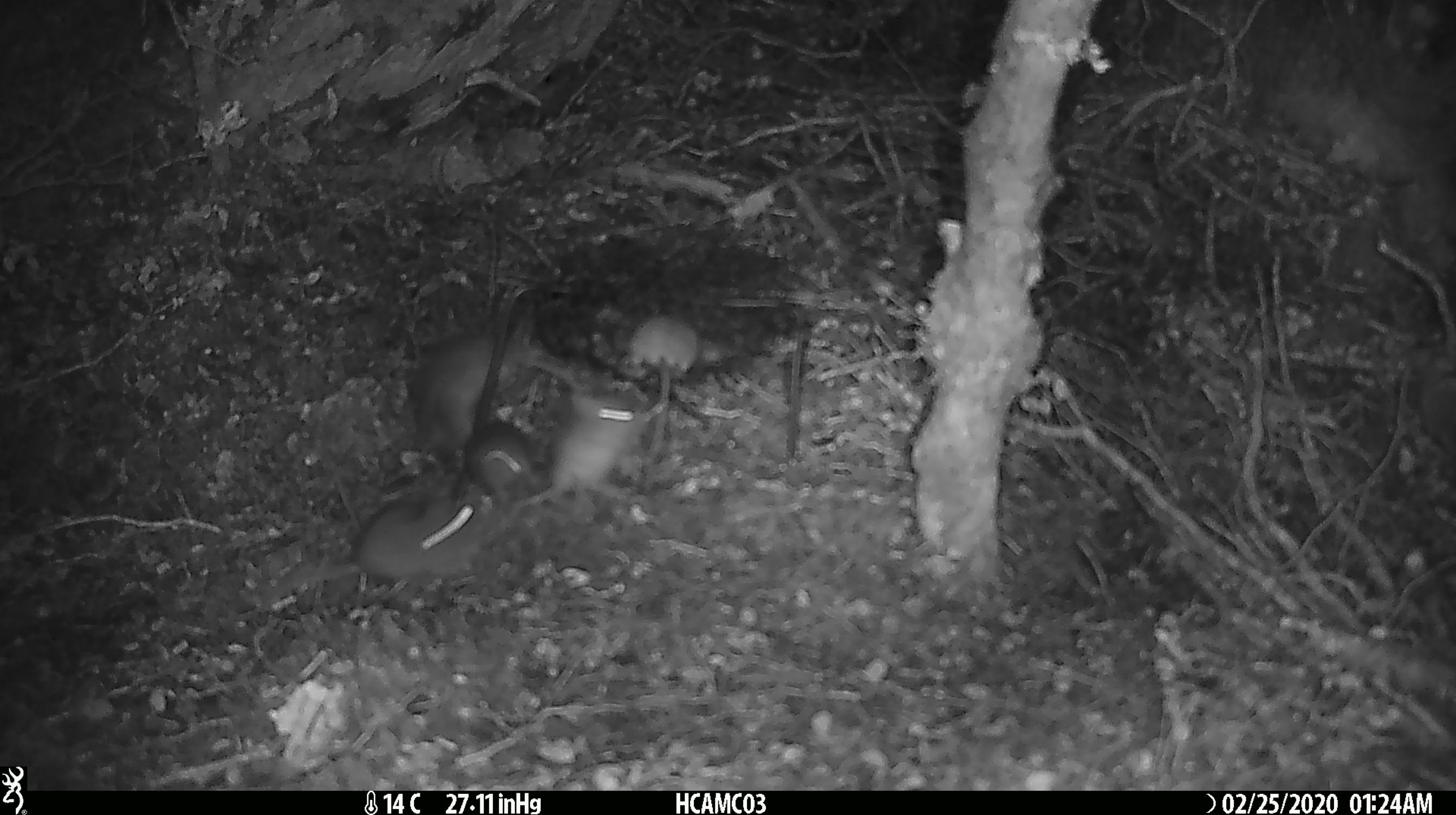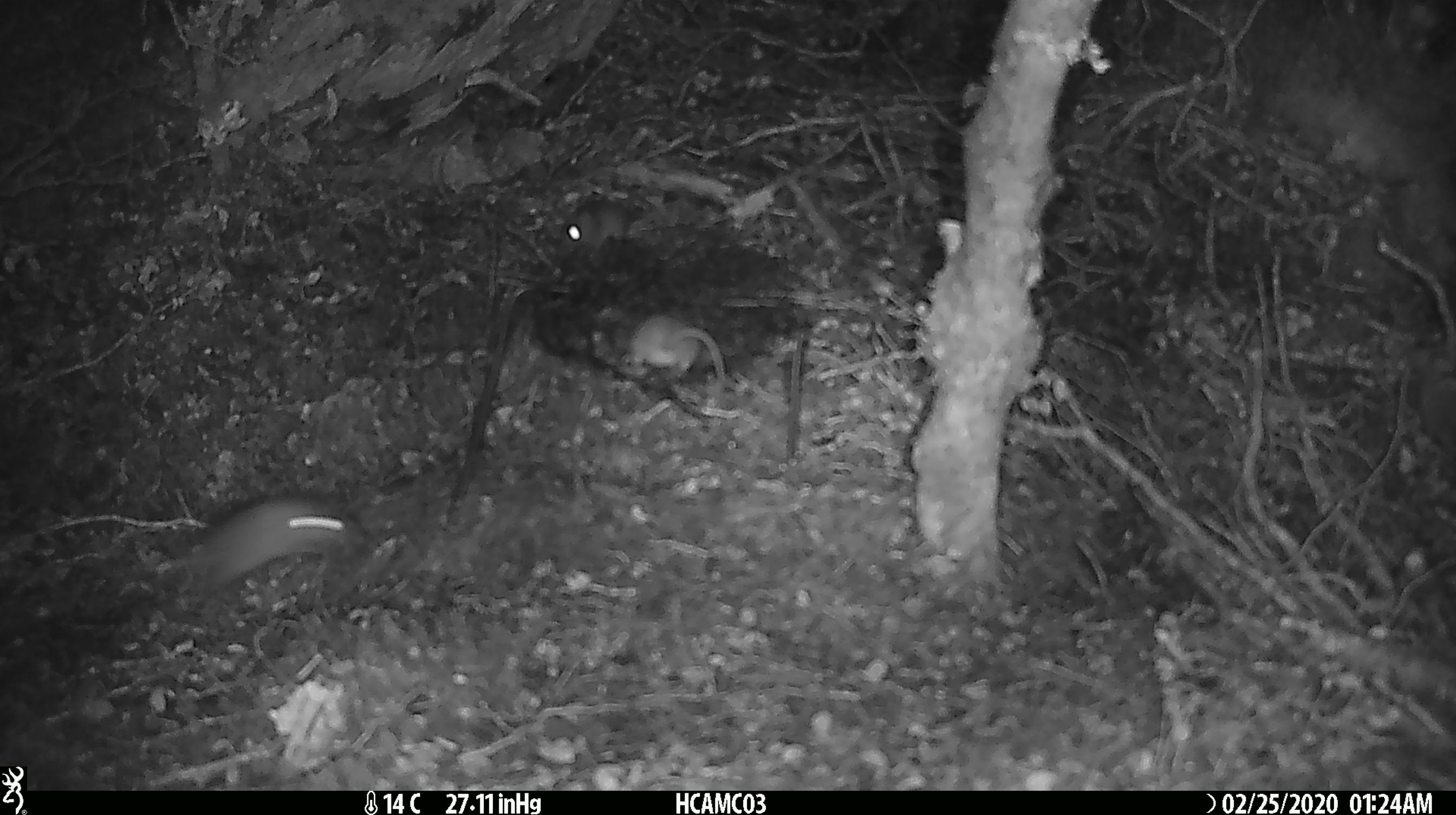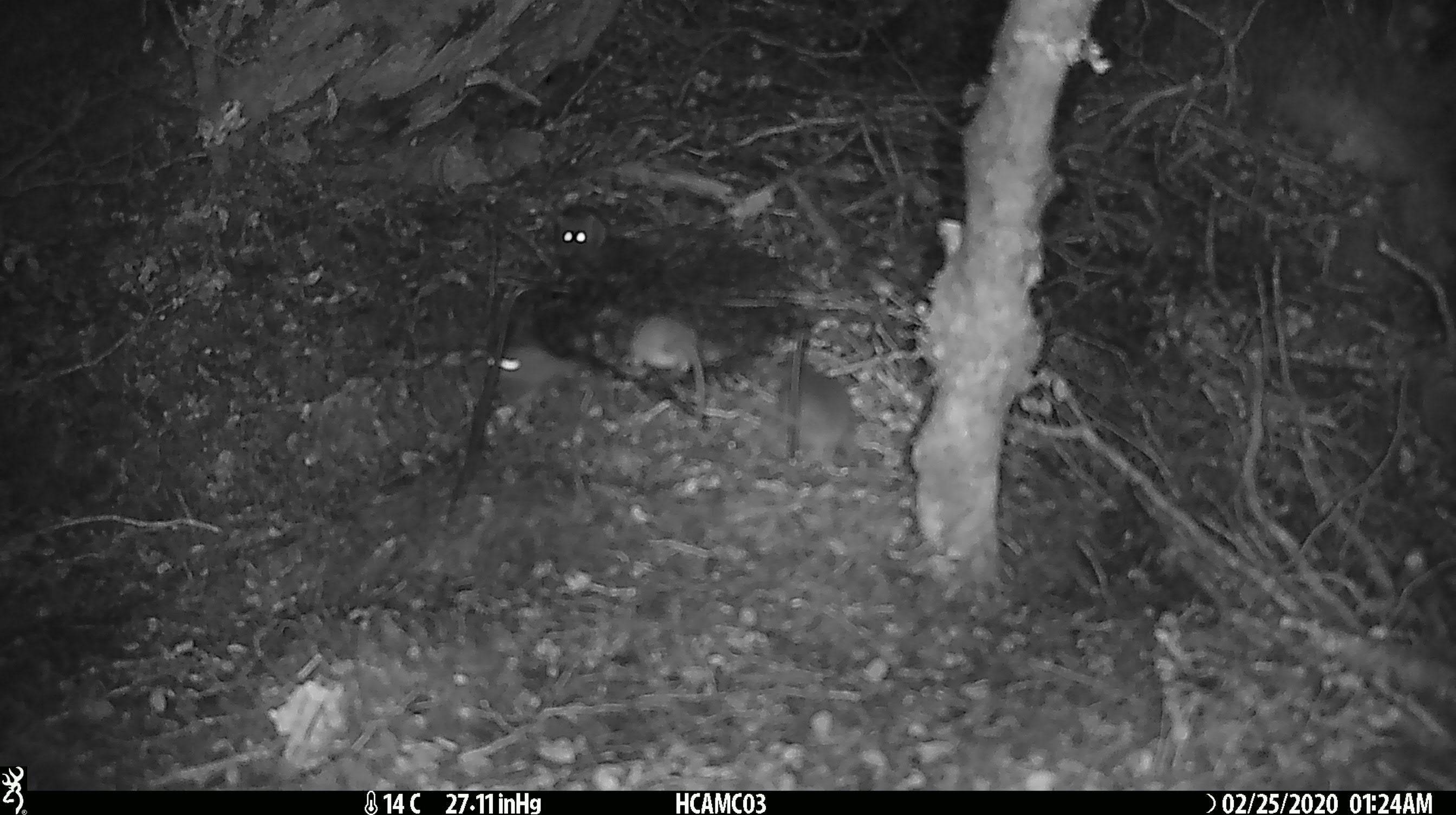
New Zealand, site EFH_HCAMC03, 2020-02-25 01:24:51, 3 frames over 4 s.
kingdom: Animalia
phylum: Chordata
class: Mammalia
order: Rodentia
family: Muridae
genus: Mus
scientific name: Mus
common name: mouse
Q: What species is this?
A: Mouse (Mus).